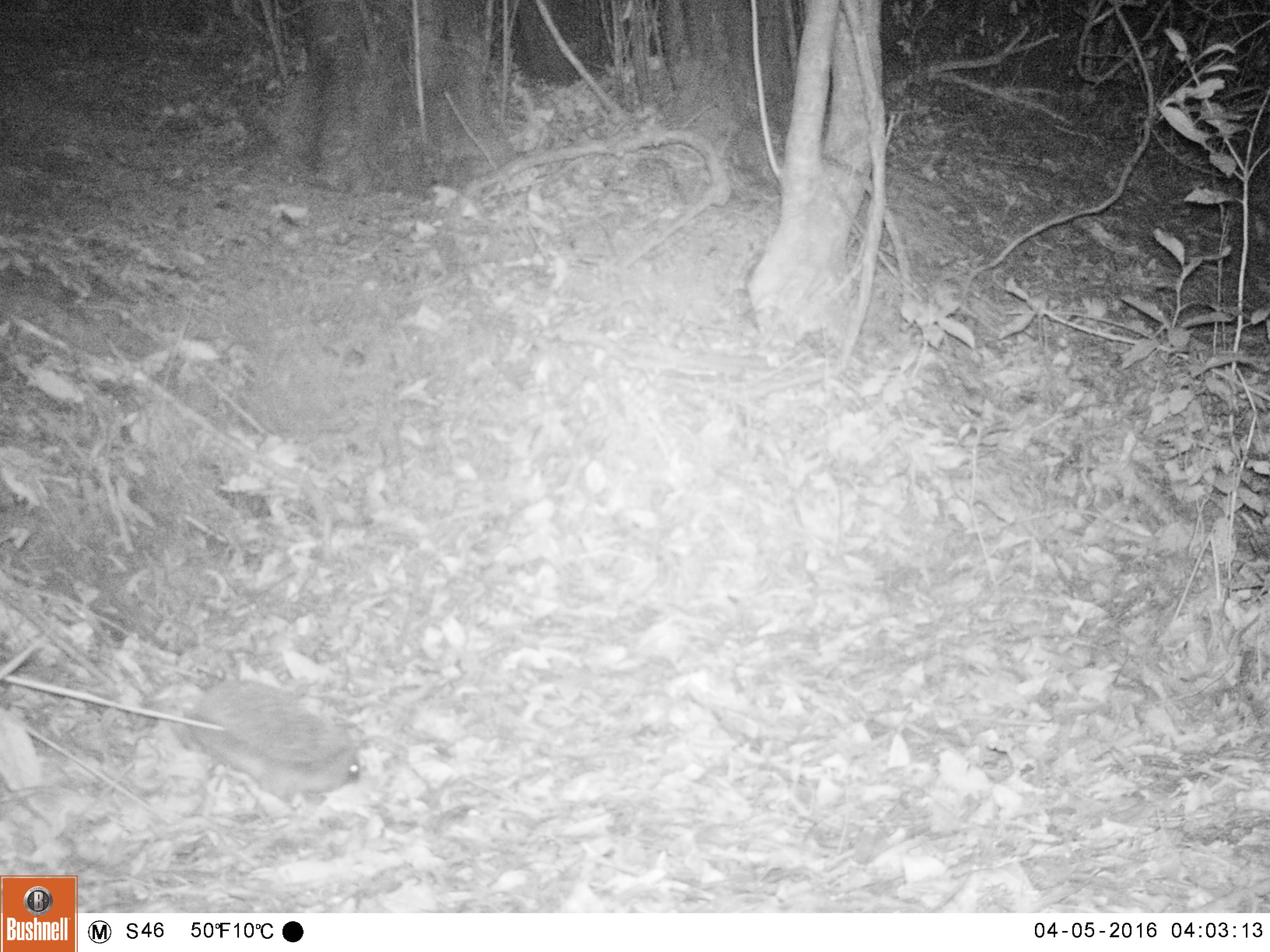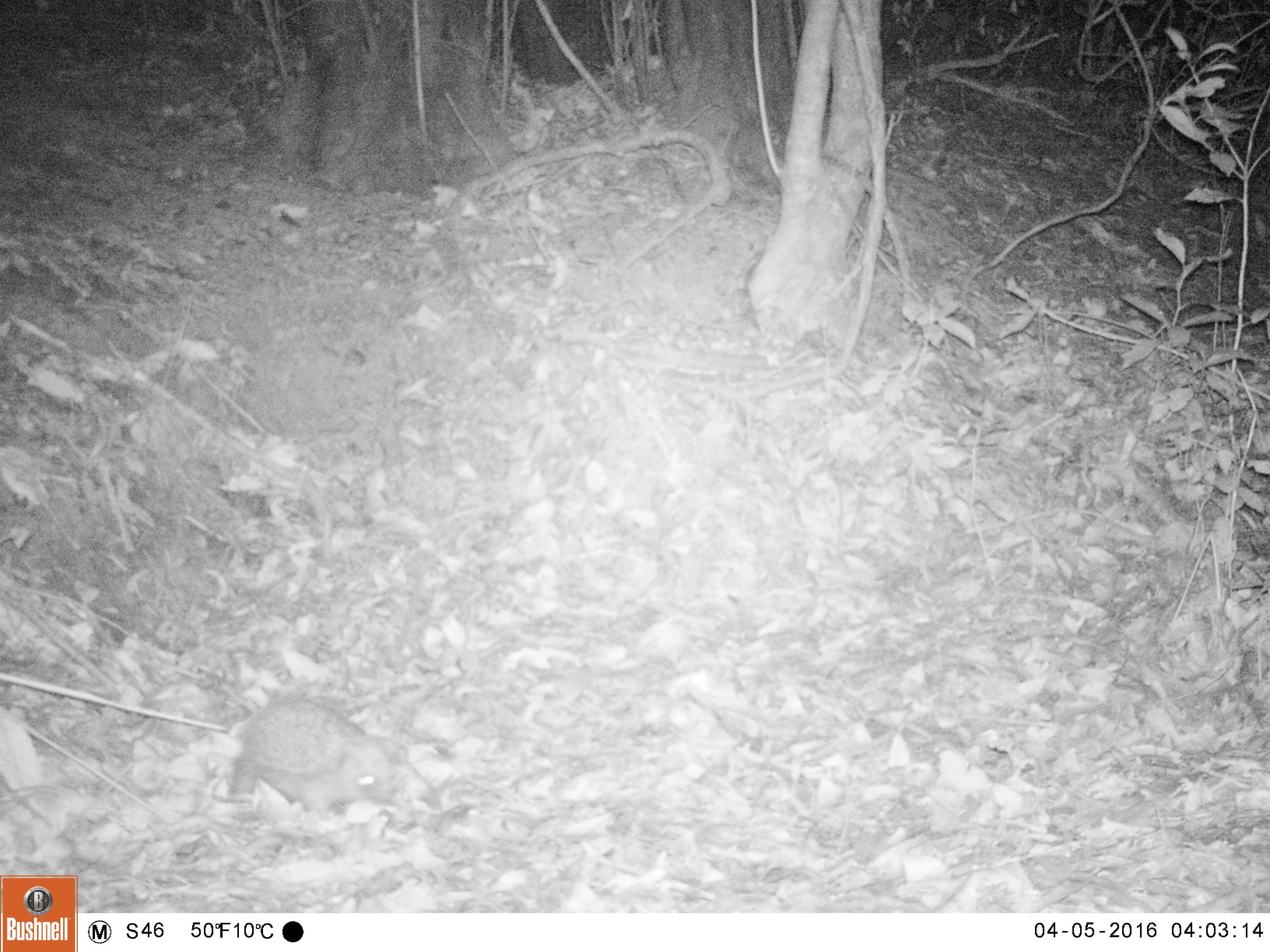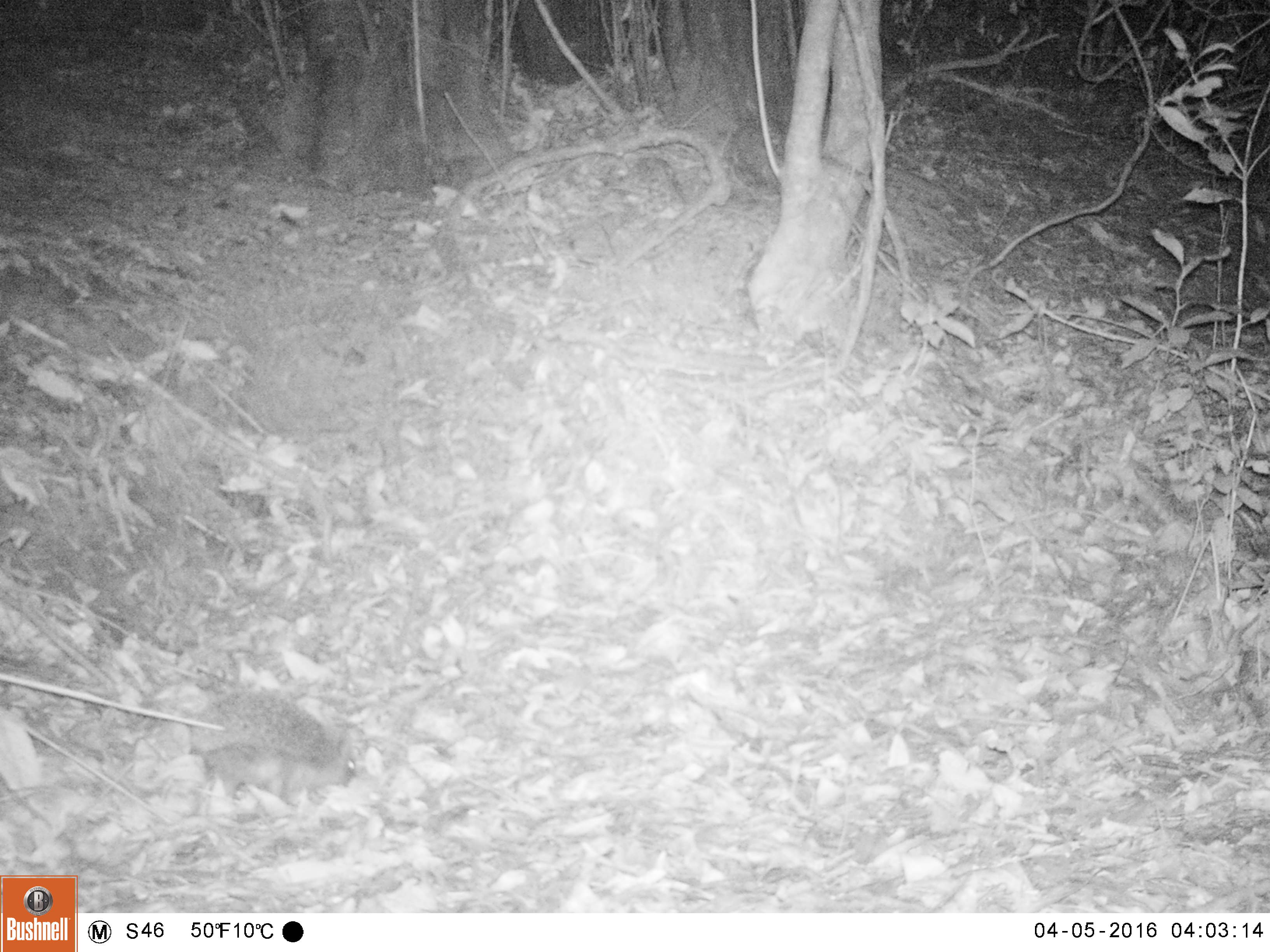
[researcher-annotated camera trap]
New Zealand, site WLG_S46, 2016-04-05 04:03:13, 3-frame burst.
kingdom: Animalia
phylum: Chordata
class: Mammalia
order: Eulipotyphla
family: Erinaceidae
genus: Erinaceus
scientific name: Erinaceus europaeus europaeus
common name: european hedgehog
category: hedgehog